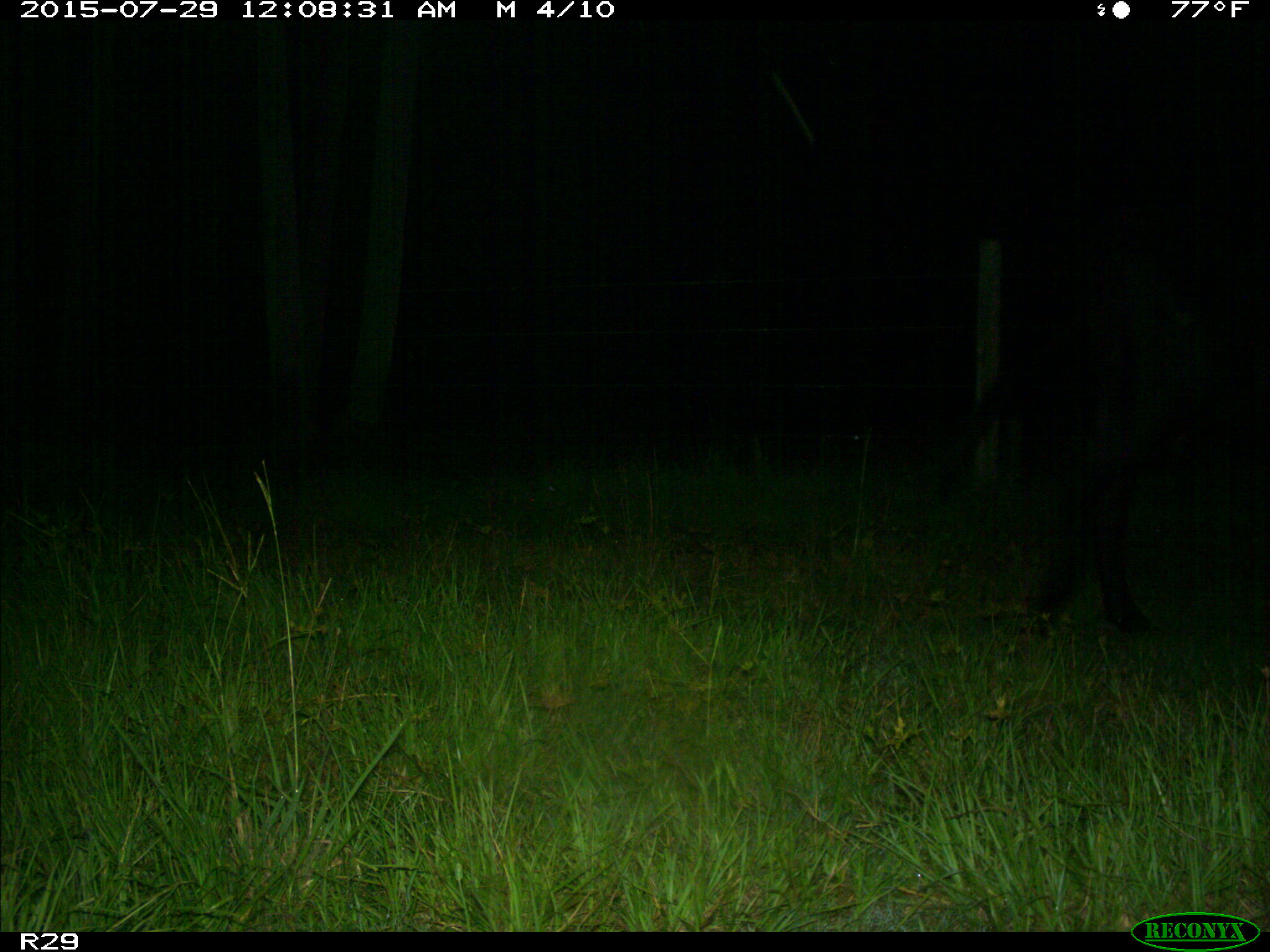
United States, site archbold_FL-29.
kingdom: Animalia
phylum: Chordata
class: Mammalia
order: Artiodactyla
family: Bovidae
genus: Bos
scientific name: Bos taurus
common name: domestic cow